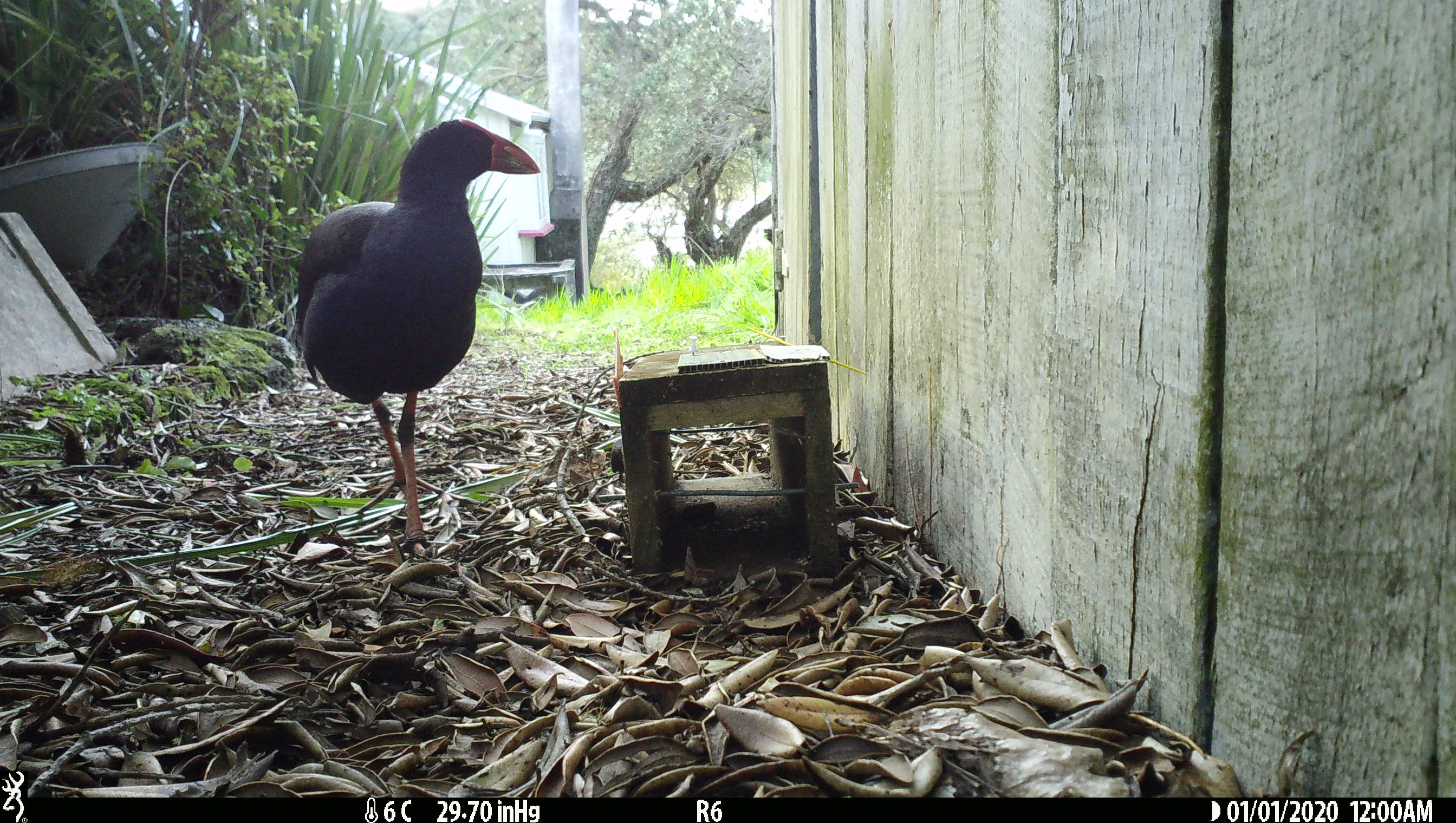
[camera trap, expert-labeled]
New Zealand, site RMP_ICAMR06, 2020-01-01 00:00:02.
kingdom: Animalia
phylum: Chordata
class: Aves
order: Gruiformes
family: Rallidae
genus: Porphyrio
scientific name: Porphyrio melanotus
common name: australasian swamphen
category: pukeko